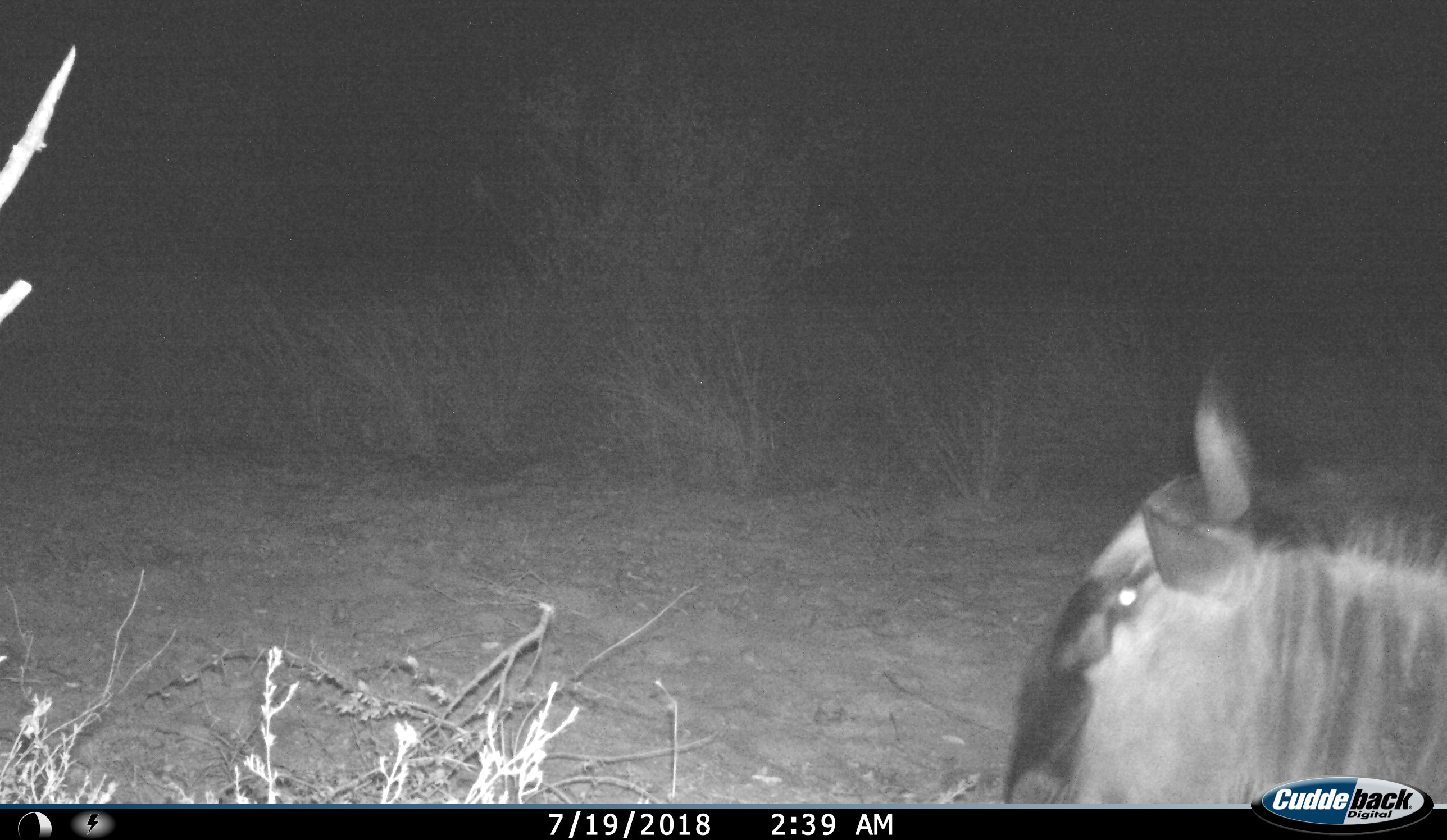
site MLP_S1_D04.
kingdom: Animalia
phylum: Chordata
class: Mammalia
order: Artiodactyla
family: Bovidae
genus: Connochaetes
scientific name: Connochaetes taurinus taurinus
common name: blue wildebeest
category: wildebeestblue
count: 1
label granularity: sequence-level